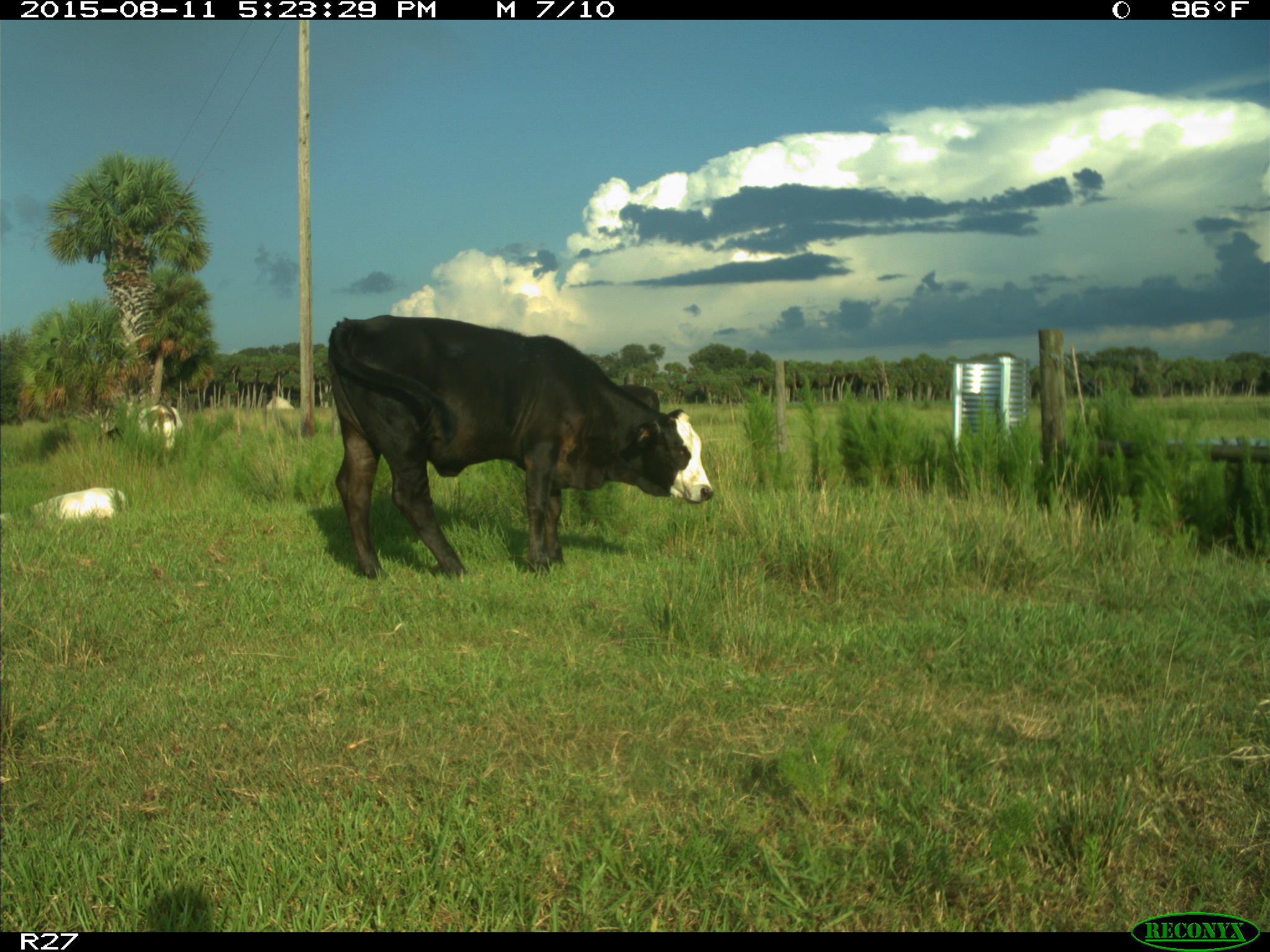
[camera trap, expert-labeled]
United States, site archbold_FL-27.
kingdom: Animalia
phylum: Chordata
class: Mammalia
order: Artiodactyla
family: Bovidae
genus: Bos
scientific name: Bos taurus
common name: domestic cow